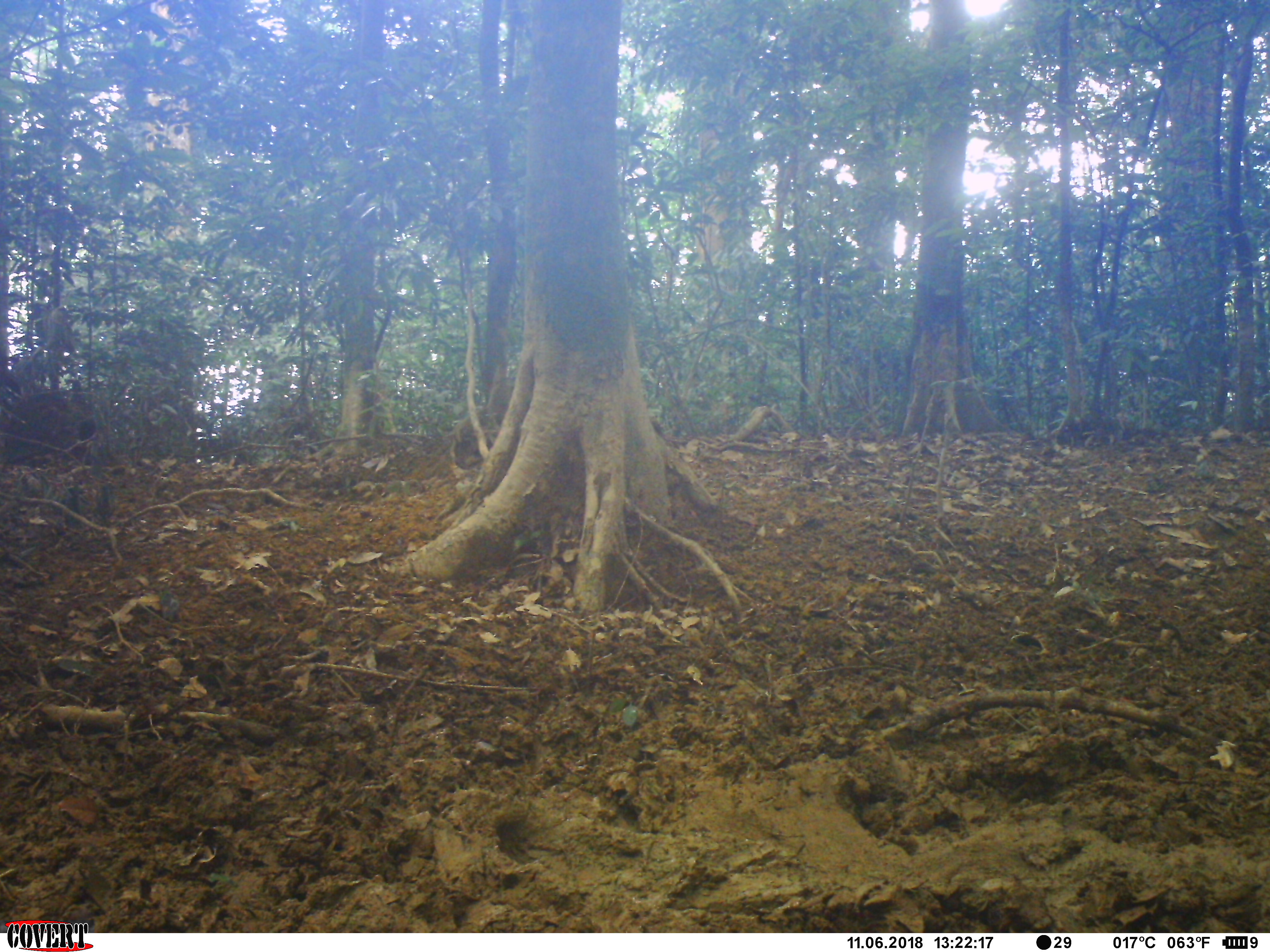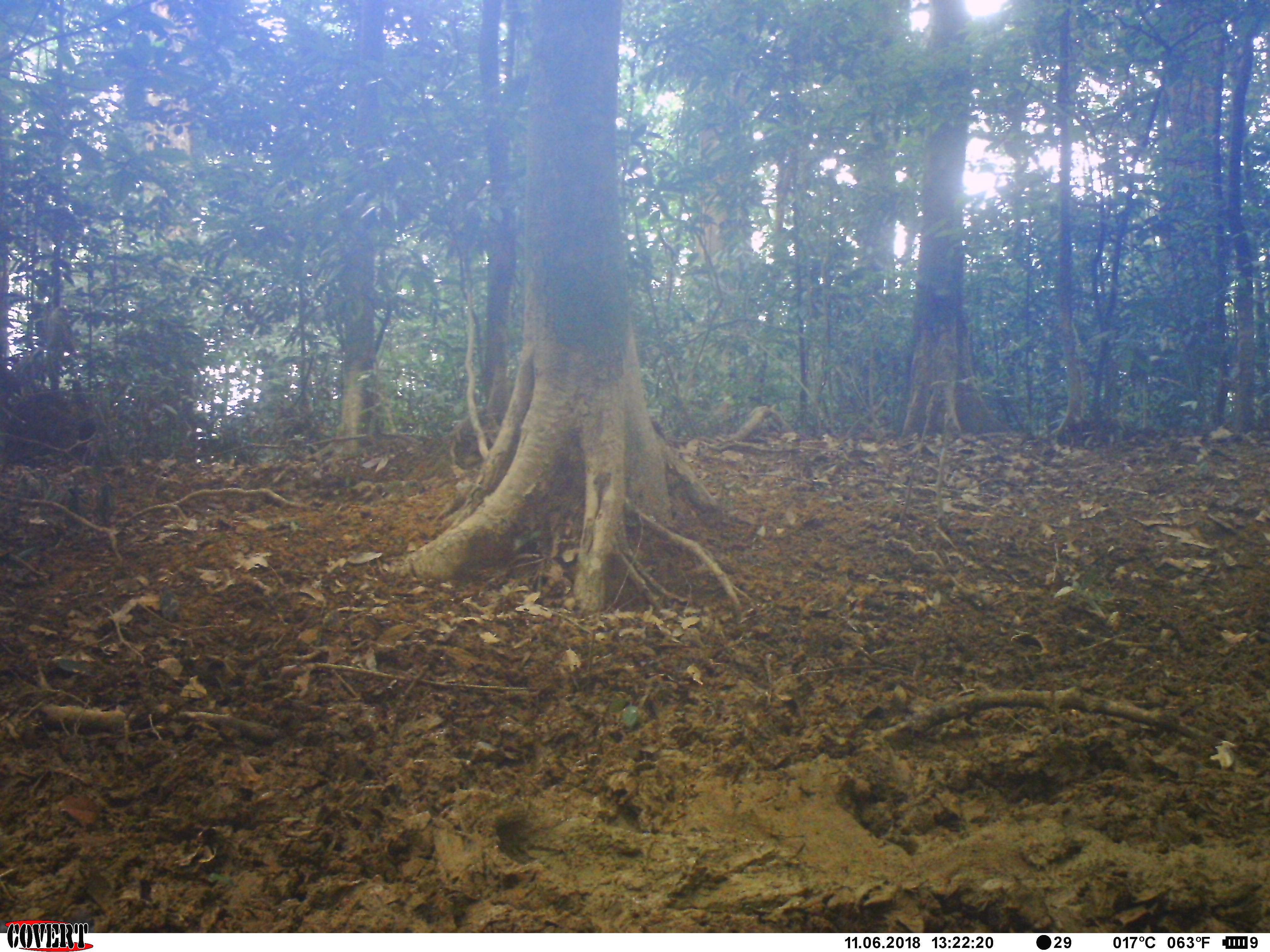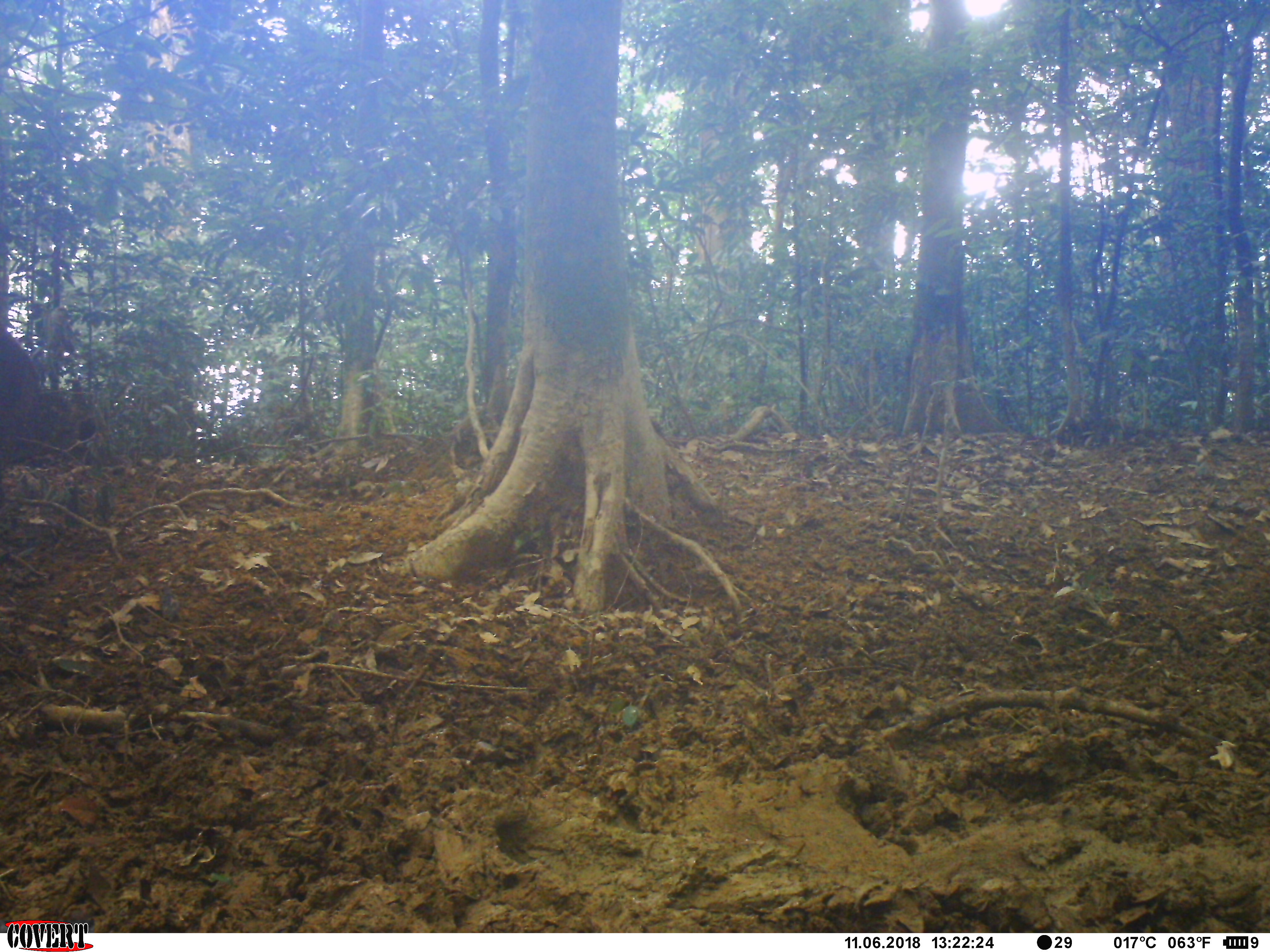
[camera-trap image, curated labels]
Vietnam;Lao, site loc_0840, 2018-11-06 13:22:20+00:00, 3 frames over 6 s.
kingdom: Animalia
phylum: Chordata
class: Mammalia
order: Artiodactyla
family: Suidae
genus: Sus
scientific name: Sus scrofa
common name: eurasian wild pig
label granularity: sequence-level